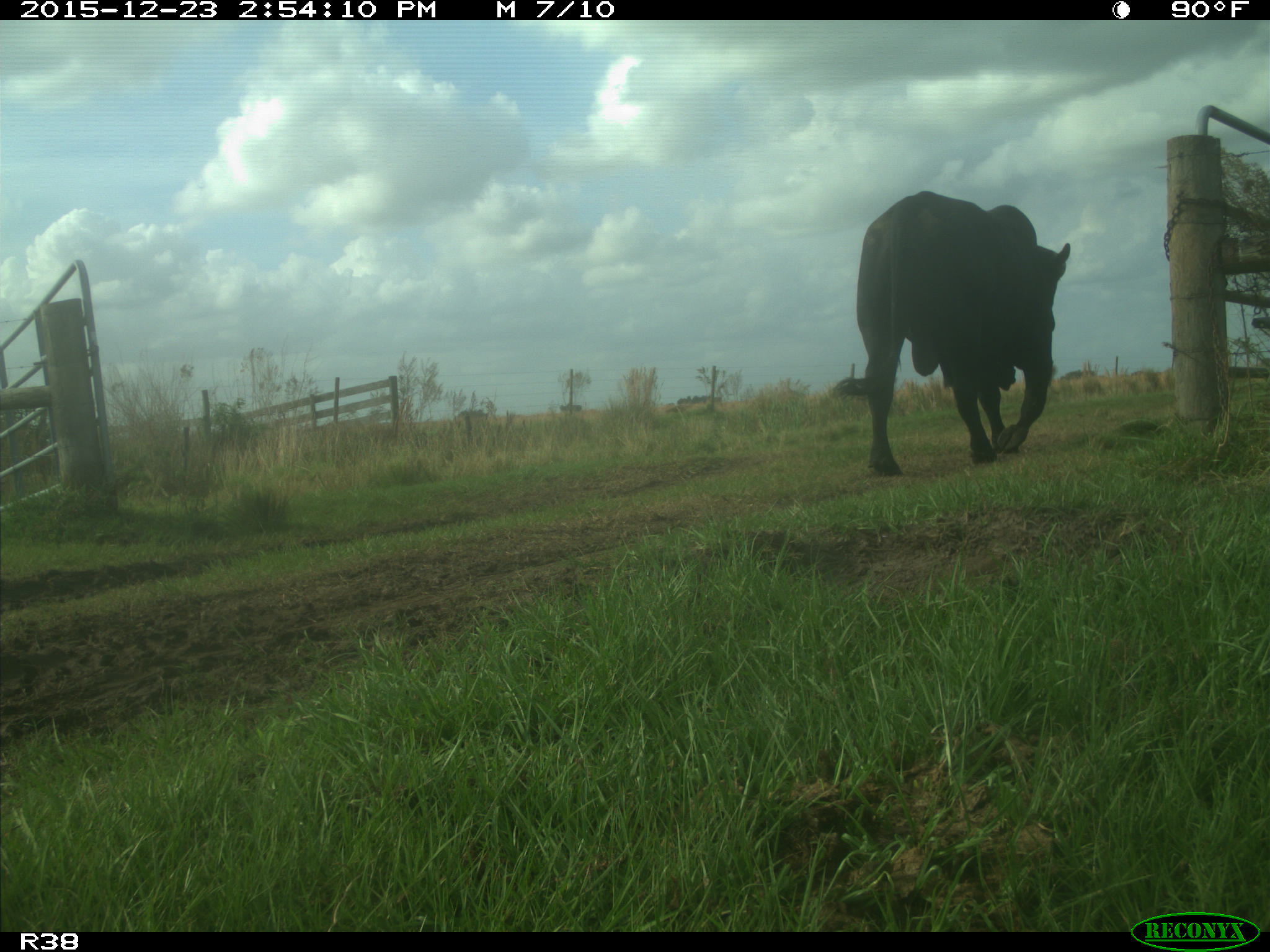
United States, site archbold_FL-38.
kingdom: Animalia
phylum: Chordata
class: Mammalia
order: Artiodactyla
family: Bovidae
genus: Bos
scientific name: Bos taurus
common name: domestic cow